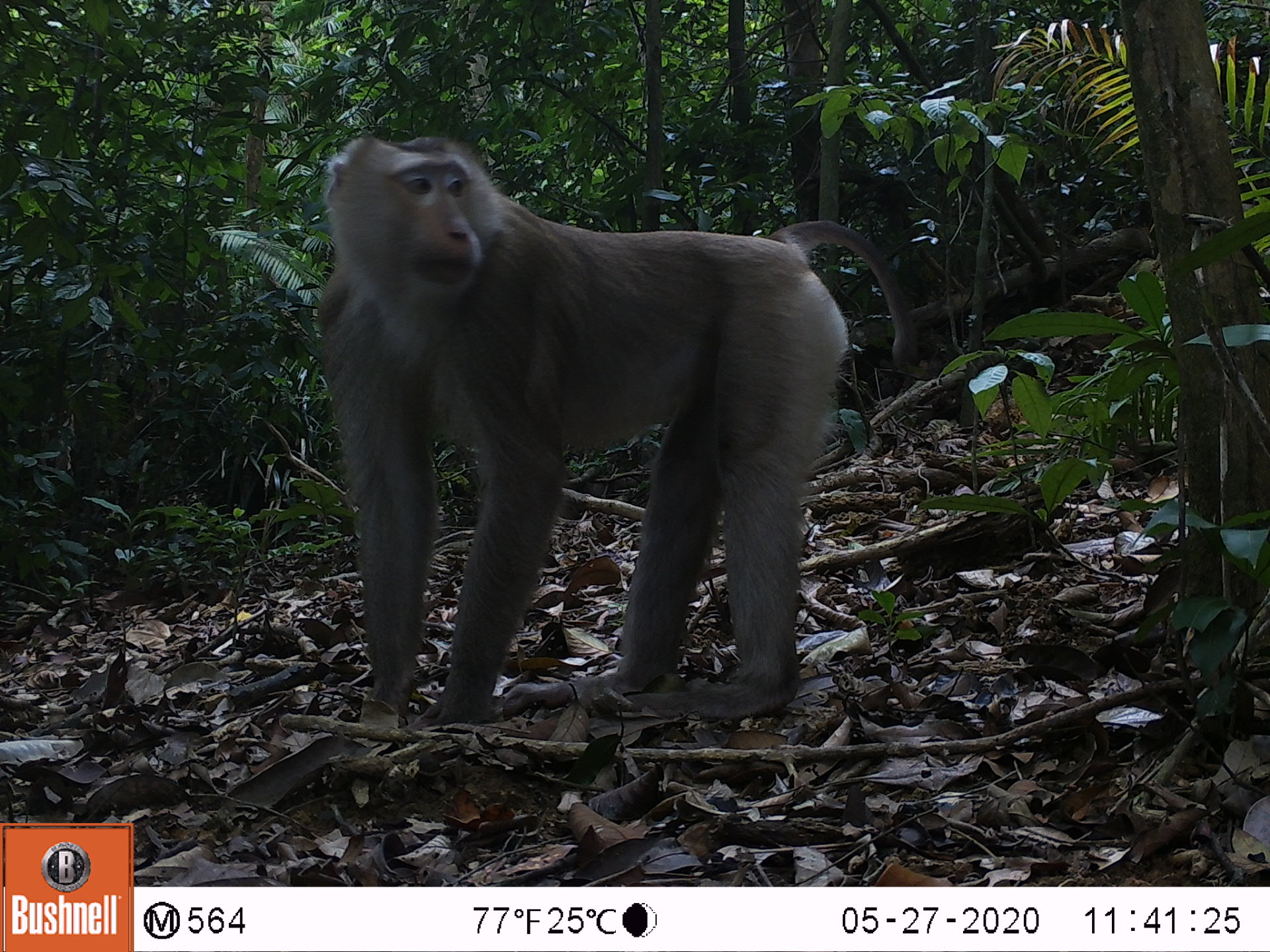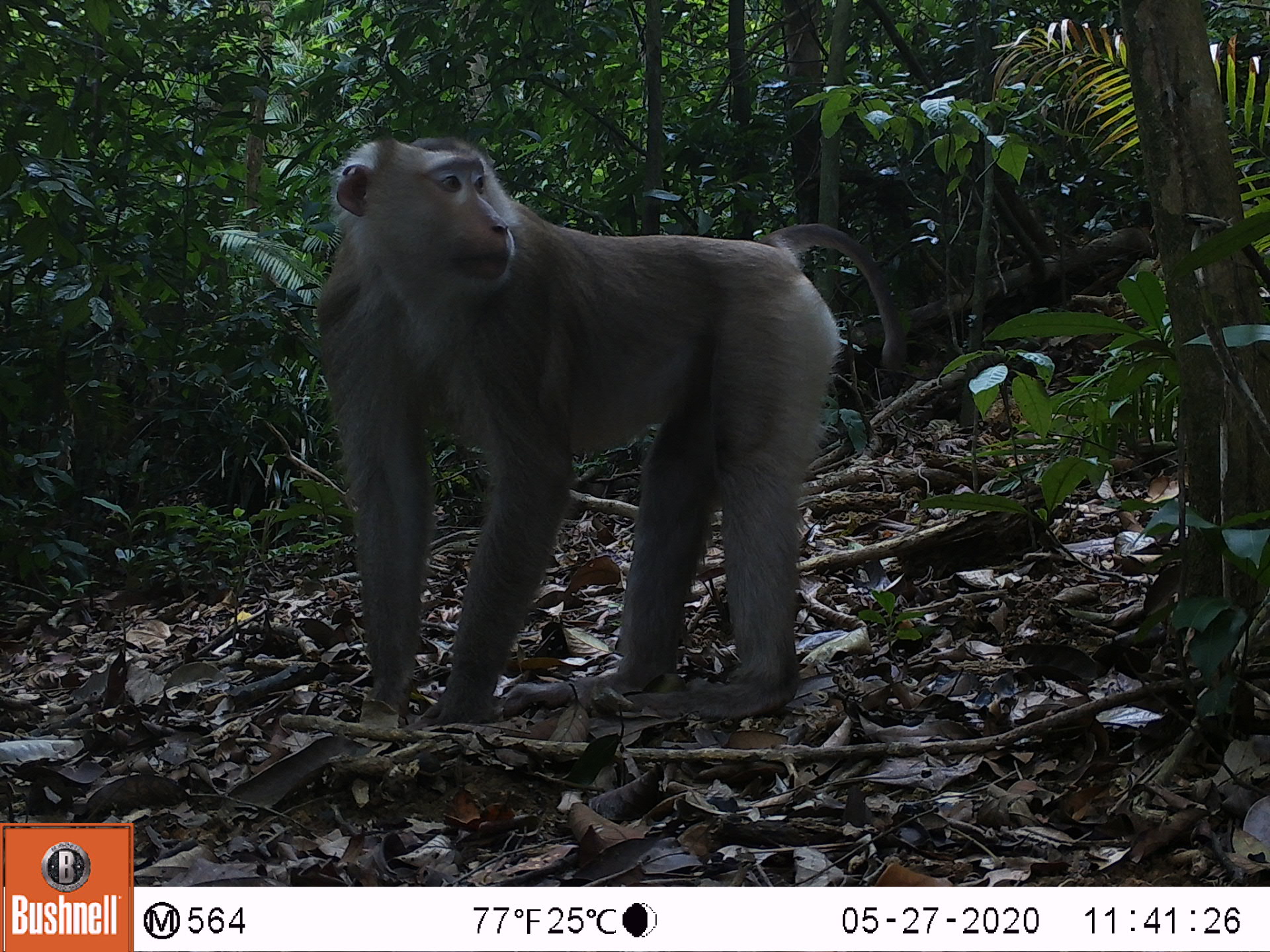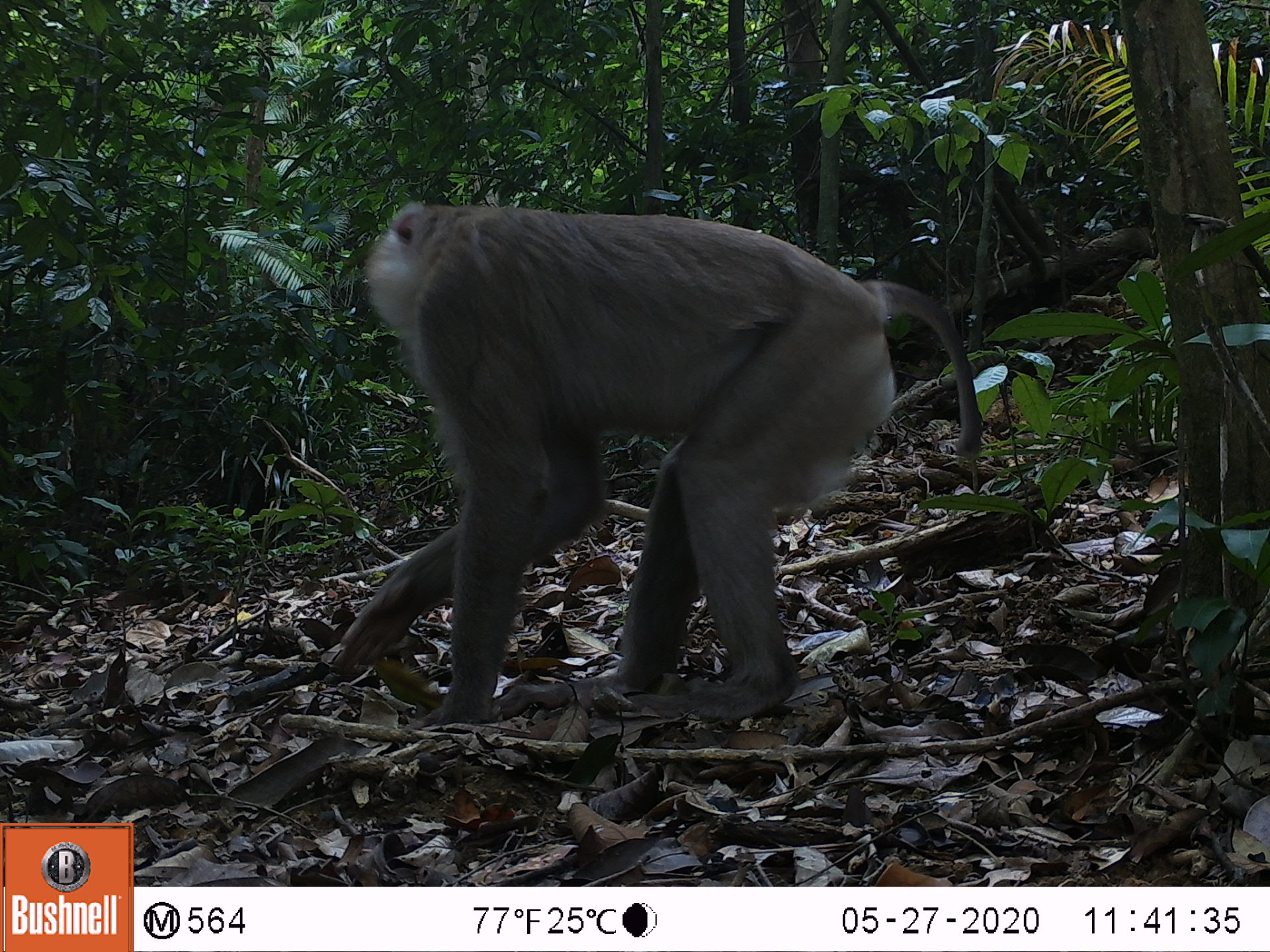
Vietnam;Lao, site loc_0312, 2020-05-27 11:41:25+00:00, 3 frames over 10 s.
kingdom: Animalia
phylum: Chordata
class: Mammalia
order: Primates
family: Cercopithecidae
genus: Macaca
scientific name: Macaca nemestrina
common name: pig-tailed macaque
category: pig tailed macaque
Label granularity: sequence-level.